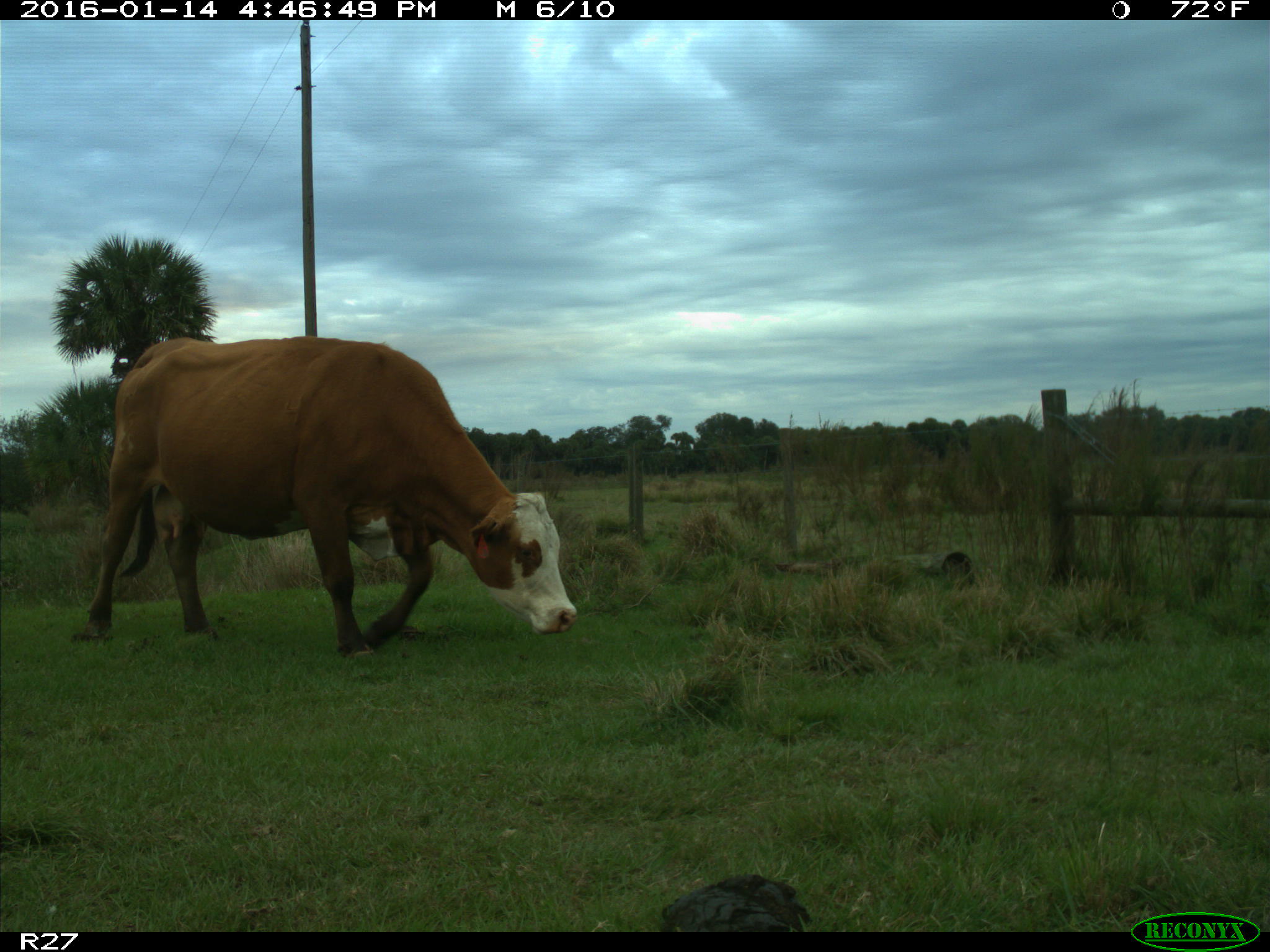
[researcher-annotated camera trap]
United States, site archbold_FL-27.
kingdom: Animalia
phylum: Chordata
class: Mammalia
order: Artiodactyla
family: Bovidae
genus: Bos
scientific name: Bos taurus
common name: domestic cow